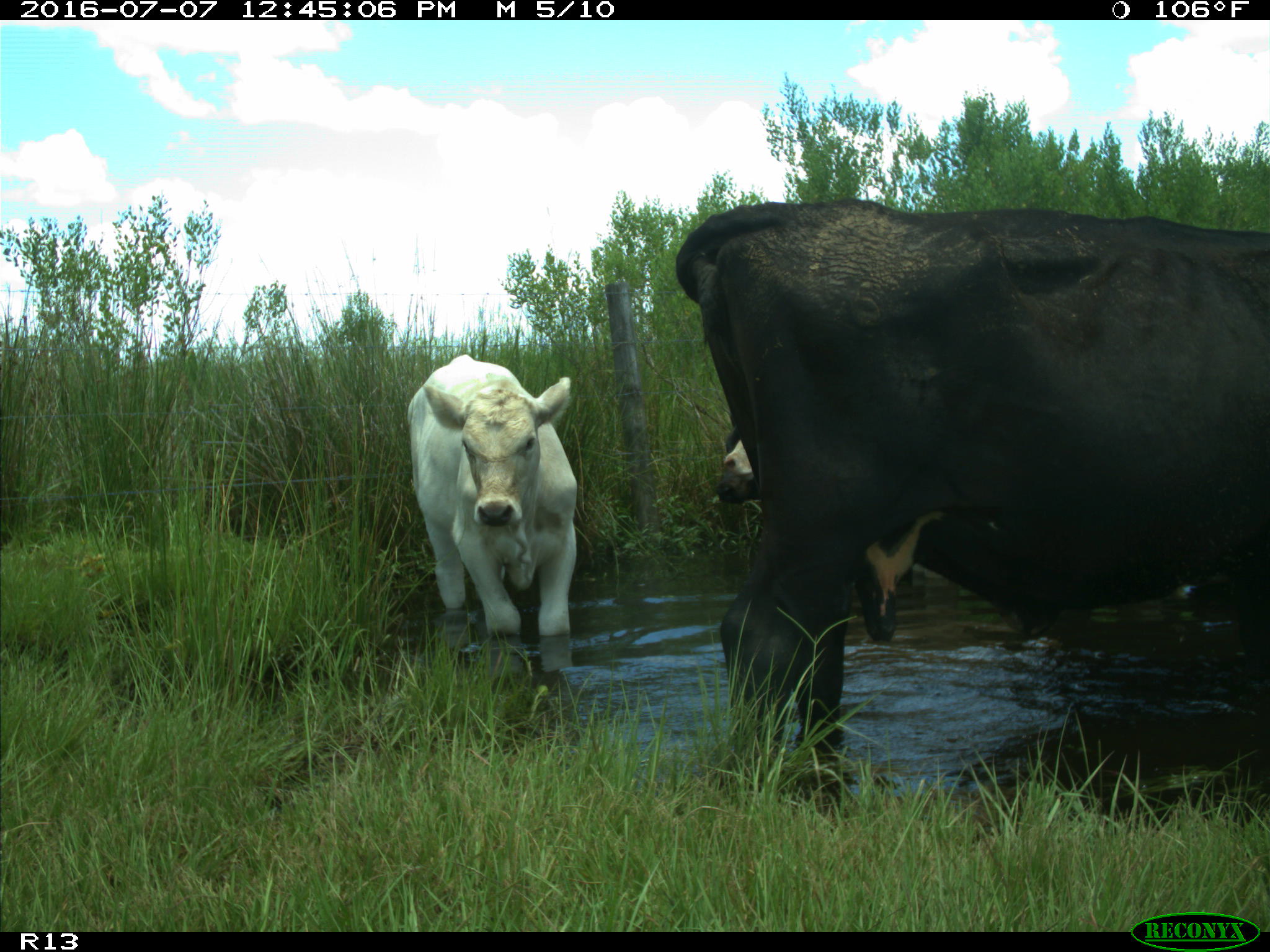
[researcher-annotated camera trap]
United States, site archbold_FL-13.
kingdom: Animalia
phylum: Chordata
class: Mammalia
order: Artiodactyla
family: Bovidae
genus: Bos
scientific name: Bos taurus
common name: domestic cow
Bos taurus (domestic cow).